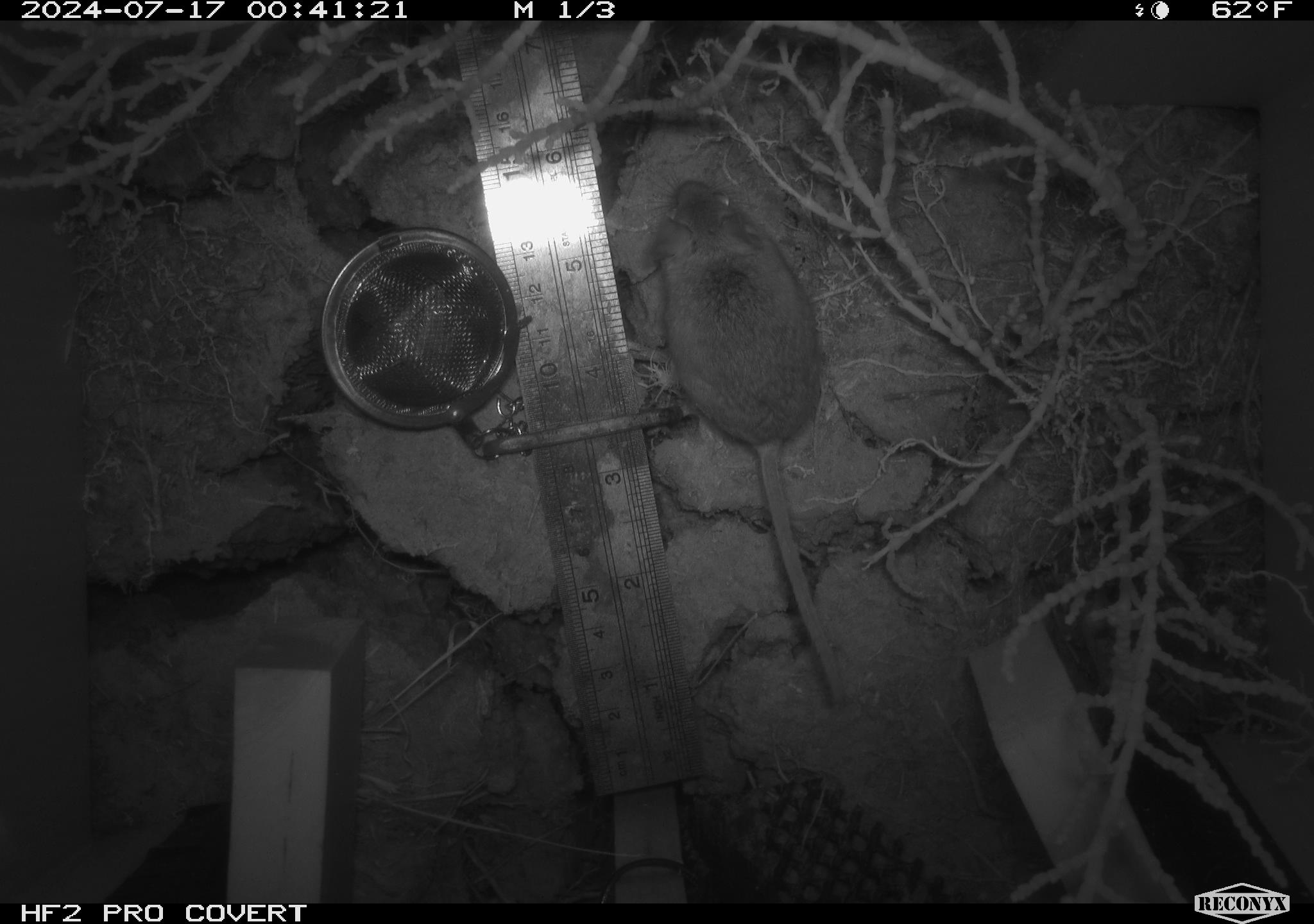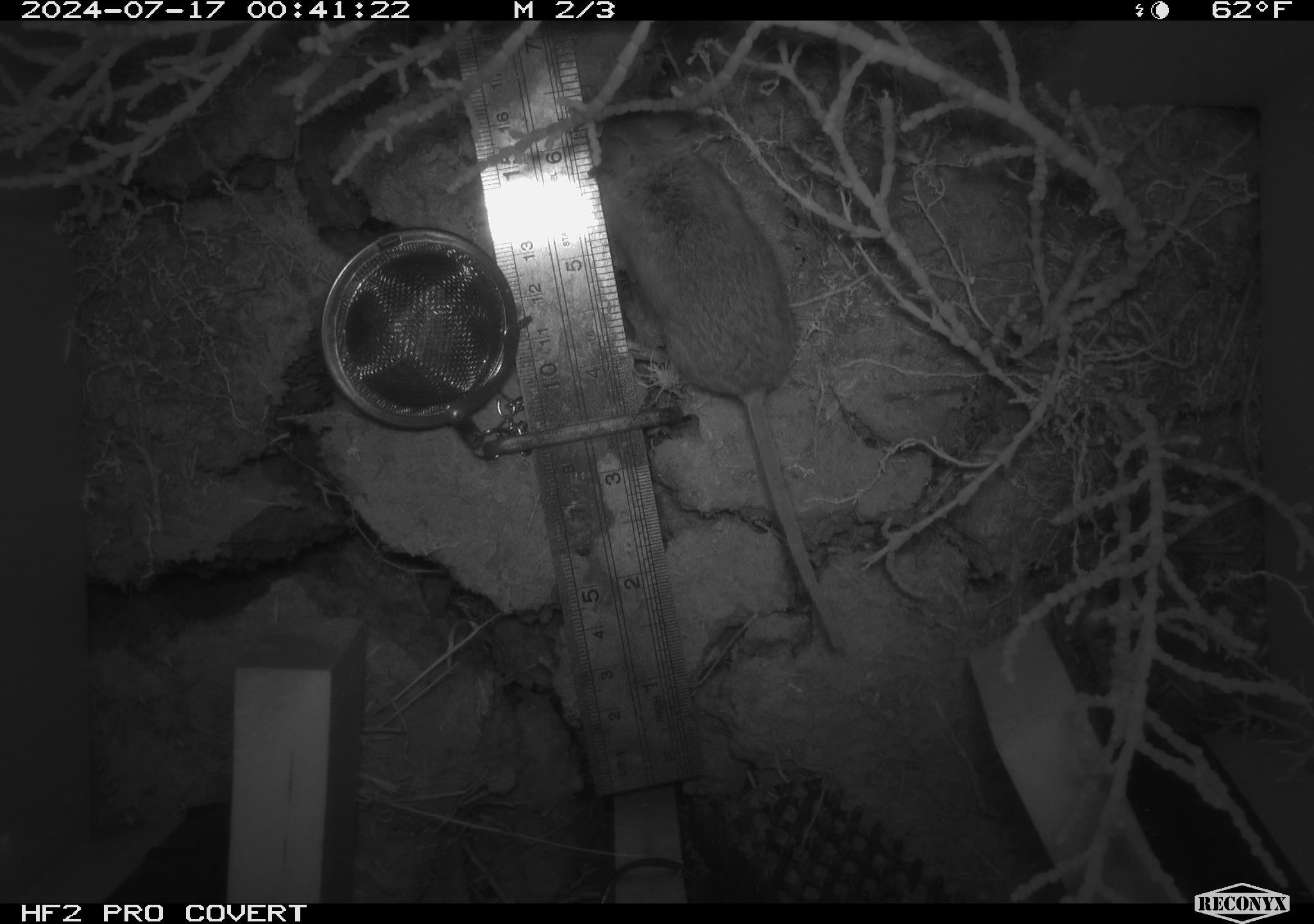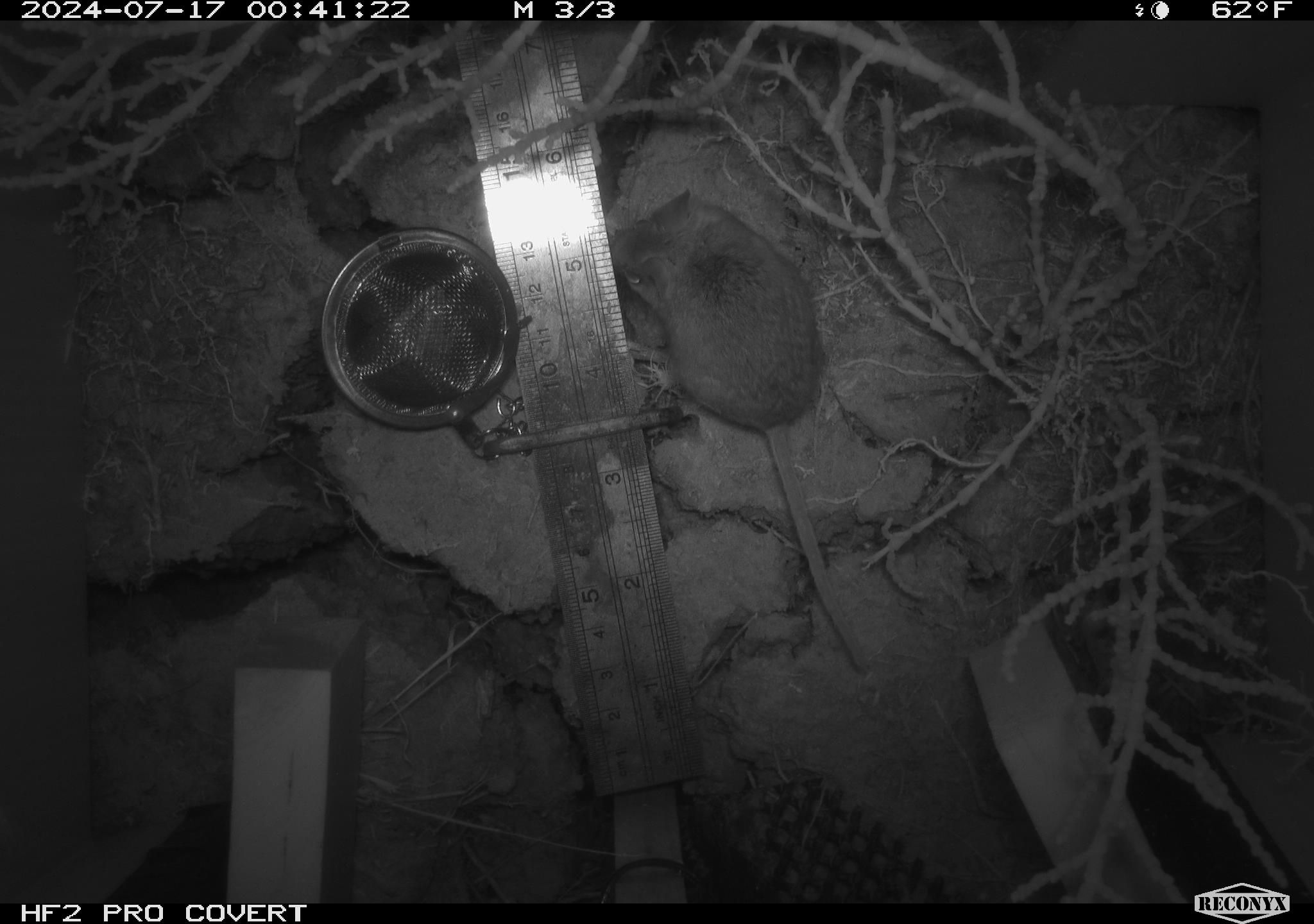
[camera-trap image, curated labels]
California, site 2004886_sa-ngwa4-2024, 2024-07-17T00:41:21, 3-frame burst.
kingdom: Animalia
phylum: Chordata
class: Mammalia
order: Rodentia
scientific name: Rodentia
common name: mouse species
Mouse species (Rodentia).